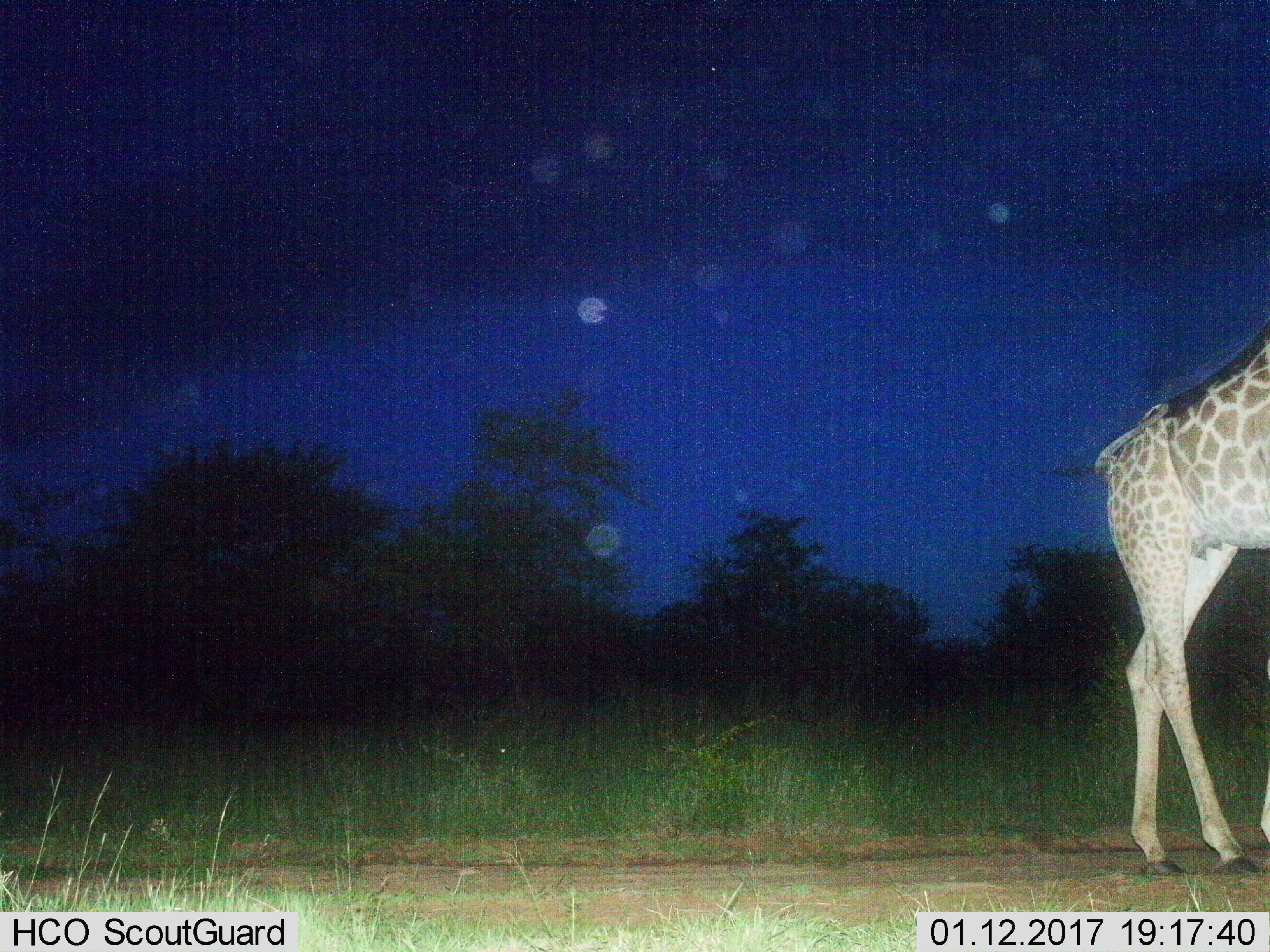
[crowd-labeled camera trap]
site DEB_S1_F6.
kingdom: Animalia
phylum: Chordata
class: Mammalia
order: Artiodactyla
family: Giraffidae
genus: Giraffa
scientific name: Giraffa camelopardalis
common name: giraffe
Giraffe (Giraffa camelopardalis), count 1. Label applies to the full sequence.